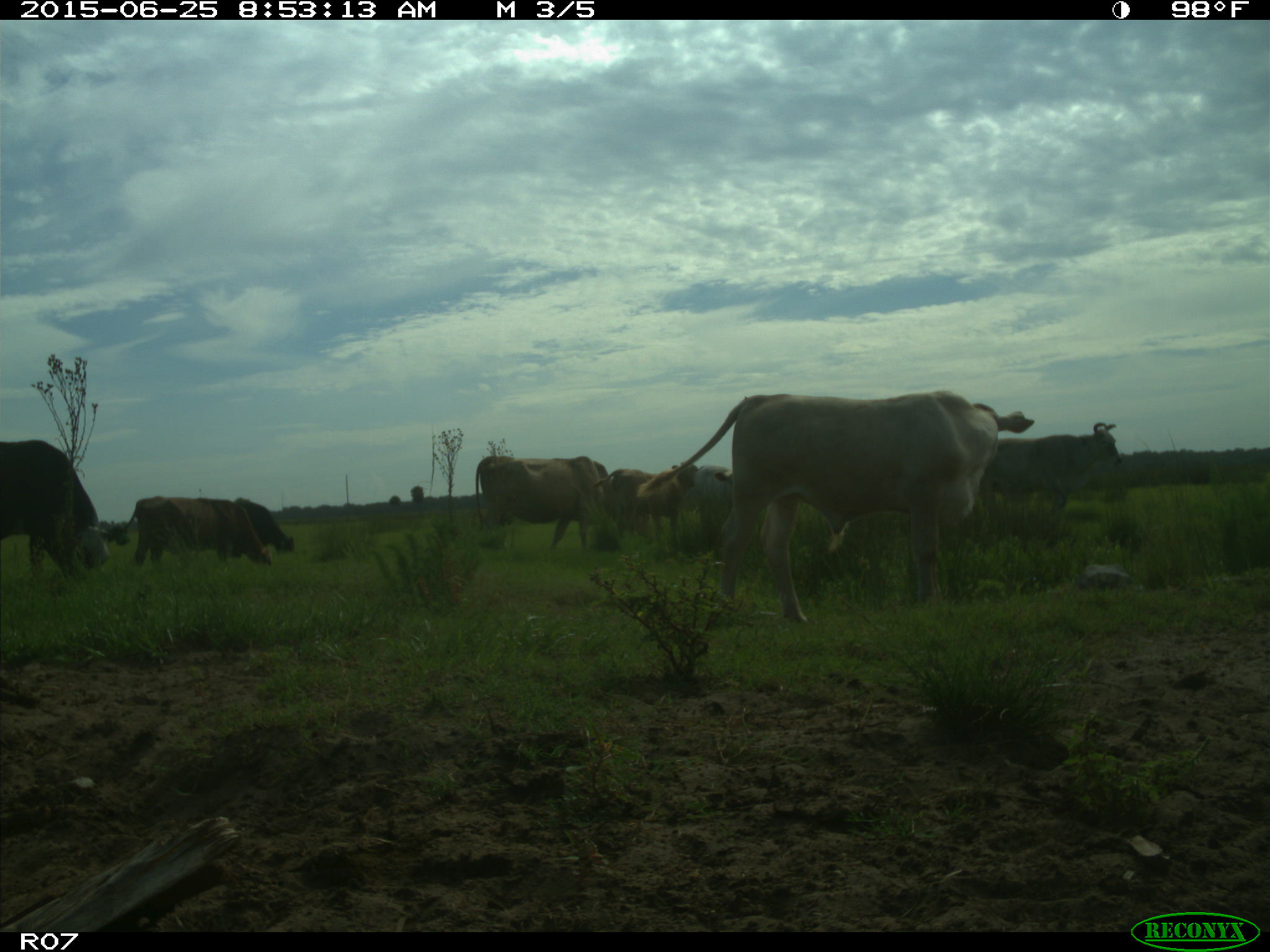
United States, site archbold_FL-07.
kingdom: Animalia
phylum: Chordata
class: Mammalia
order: Artiodactyla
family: Bovidae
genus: Bos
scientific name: Bos taurus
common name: domestic cow